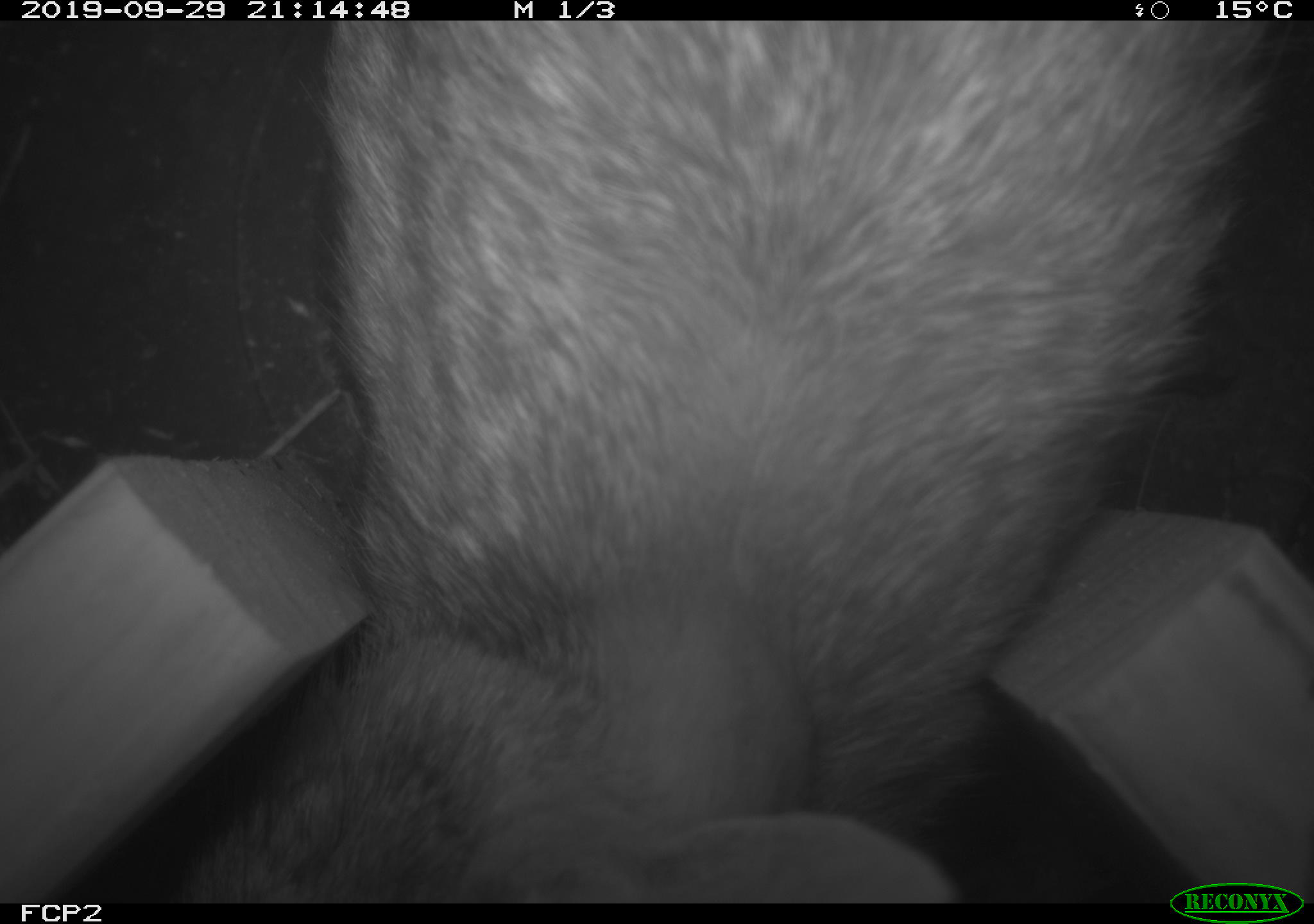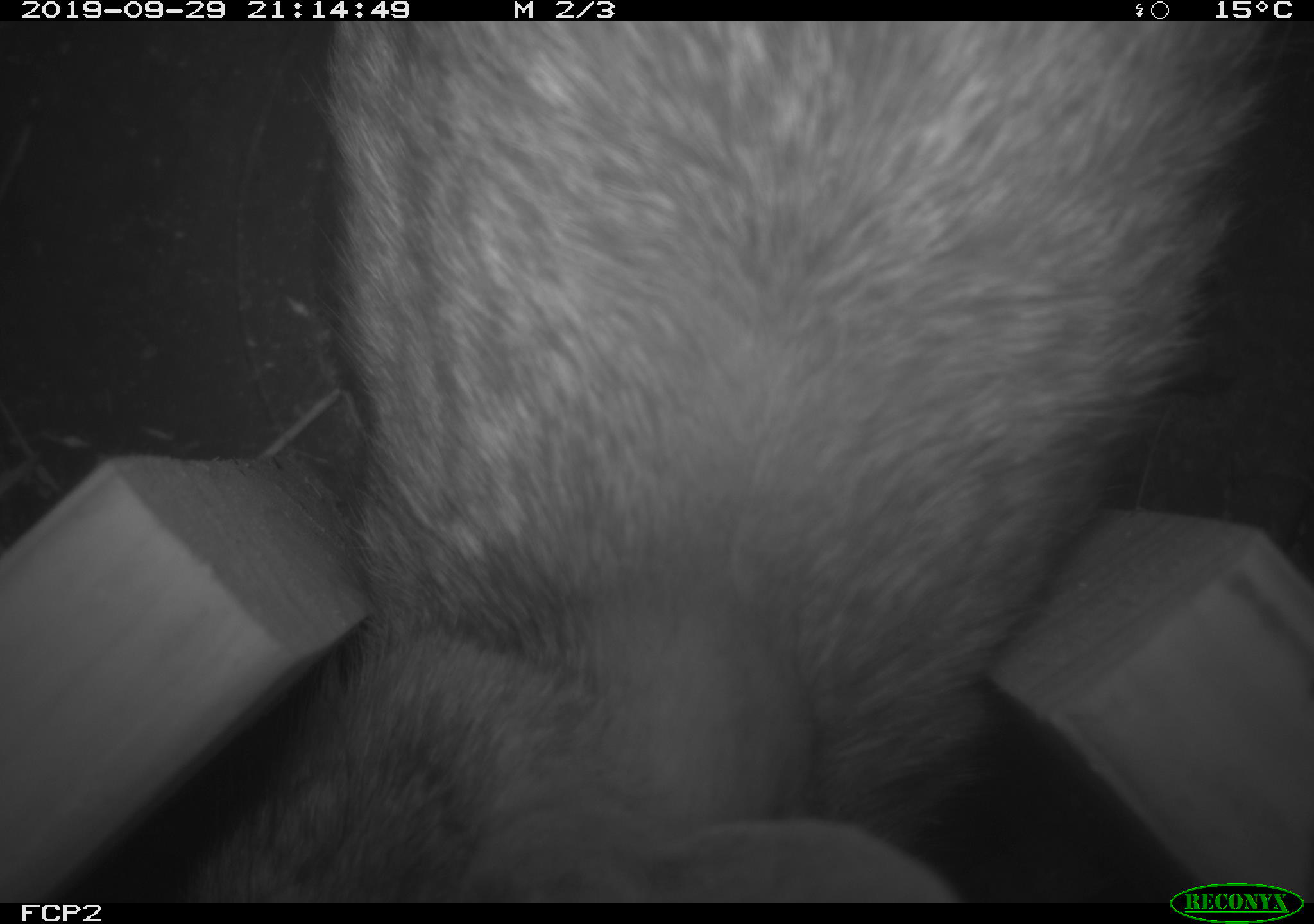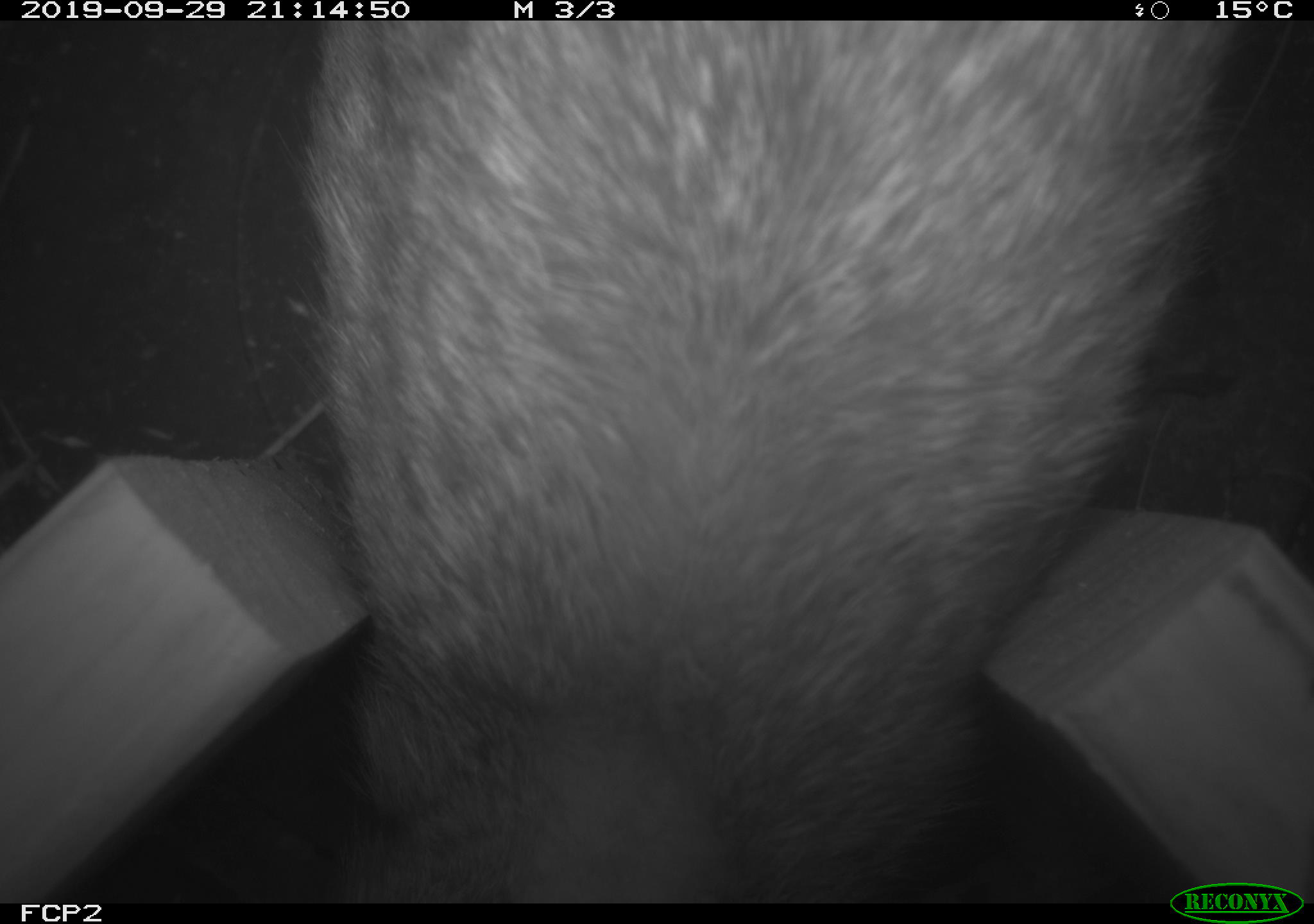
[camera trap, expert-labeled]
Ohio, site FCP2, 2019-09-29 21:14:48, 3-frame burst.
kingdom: Animalia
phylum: Chordata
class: Mammalia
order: Lagomorpha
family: Leporidae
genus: Sylvilagus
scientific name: Sylvilagus floridanus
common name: eastern cottontail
Eastern cottontail (Sylvilagus floridanus).